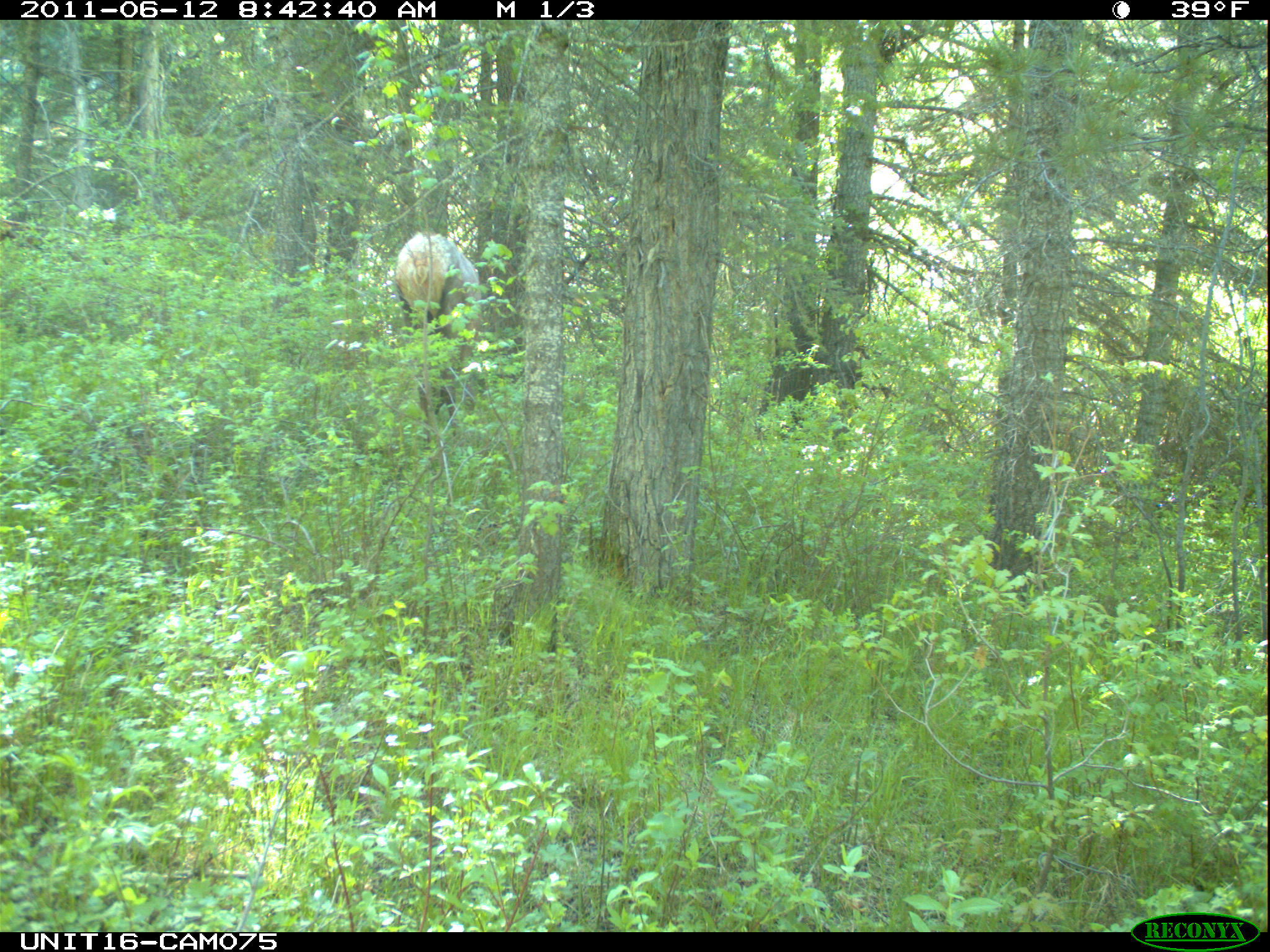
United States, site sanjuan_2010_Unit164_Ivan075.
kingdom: Animalia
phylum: Chordata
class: Mammalia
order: Artiodactyla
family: Cervidae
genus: Cervus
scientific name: Cervus elaphus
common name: red deer